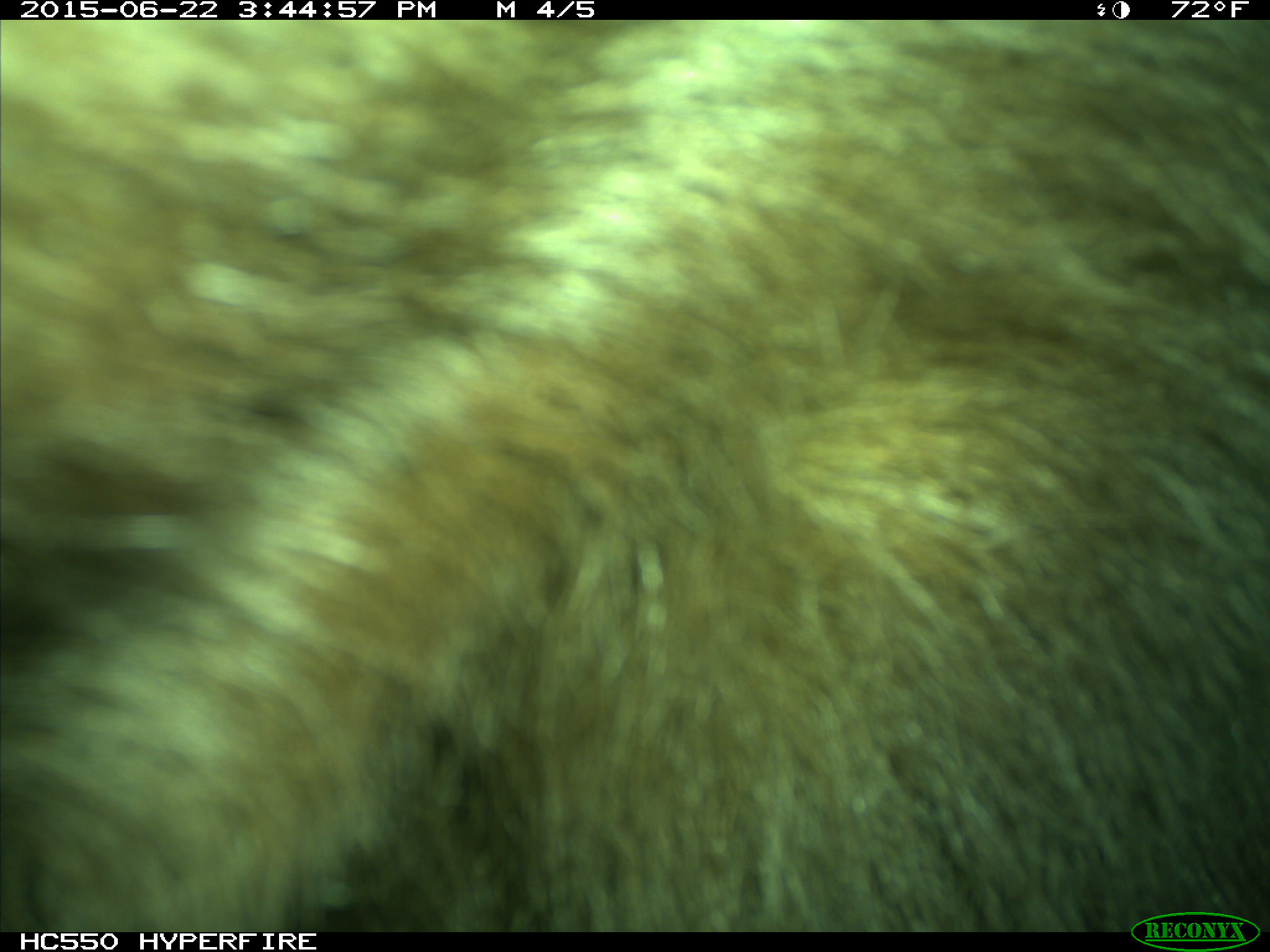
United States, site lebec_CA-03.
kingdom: Animalia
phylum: Chordata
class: Mammalia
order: Carnivora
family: Ursidae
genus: Ursus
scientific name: Ursus americanus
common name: american black bear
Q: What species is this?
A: Ursus americanus (american black bear).